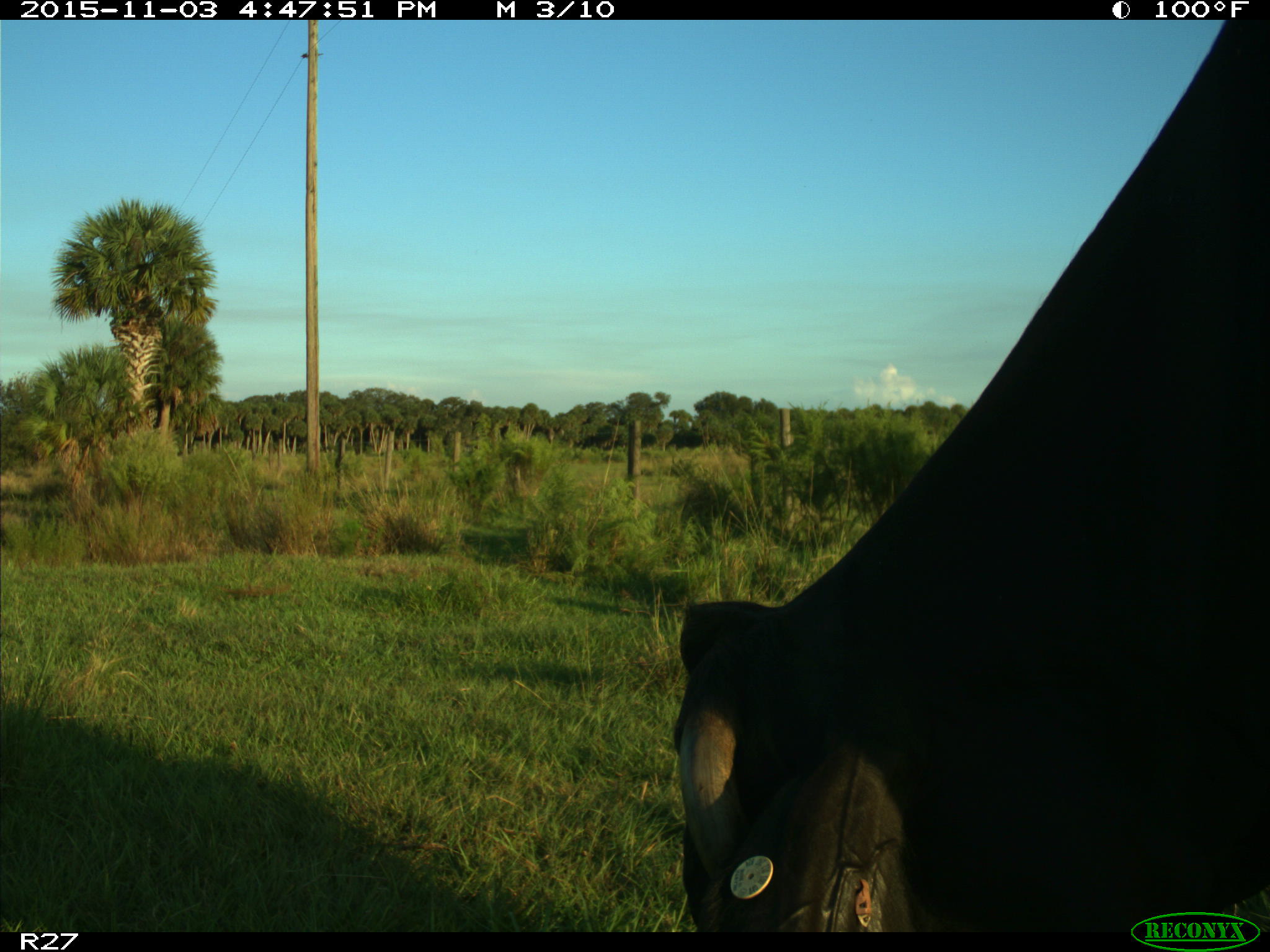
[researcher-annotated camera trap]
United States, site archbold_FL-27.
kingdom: Animalia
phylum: Chordata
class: Mammalia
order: Artiodactyla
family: Bovidae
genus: Bos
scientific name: Bos taurus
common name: domestic cow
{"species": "Bos taurus (domestic cow)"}